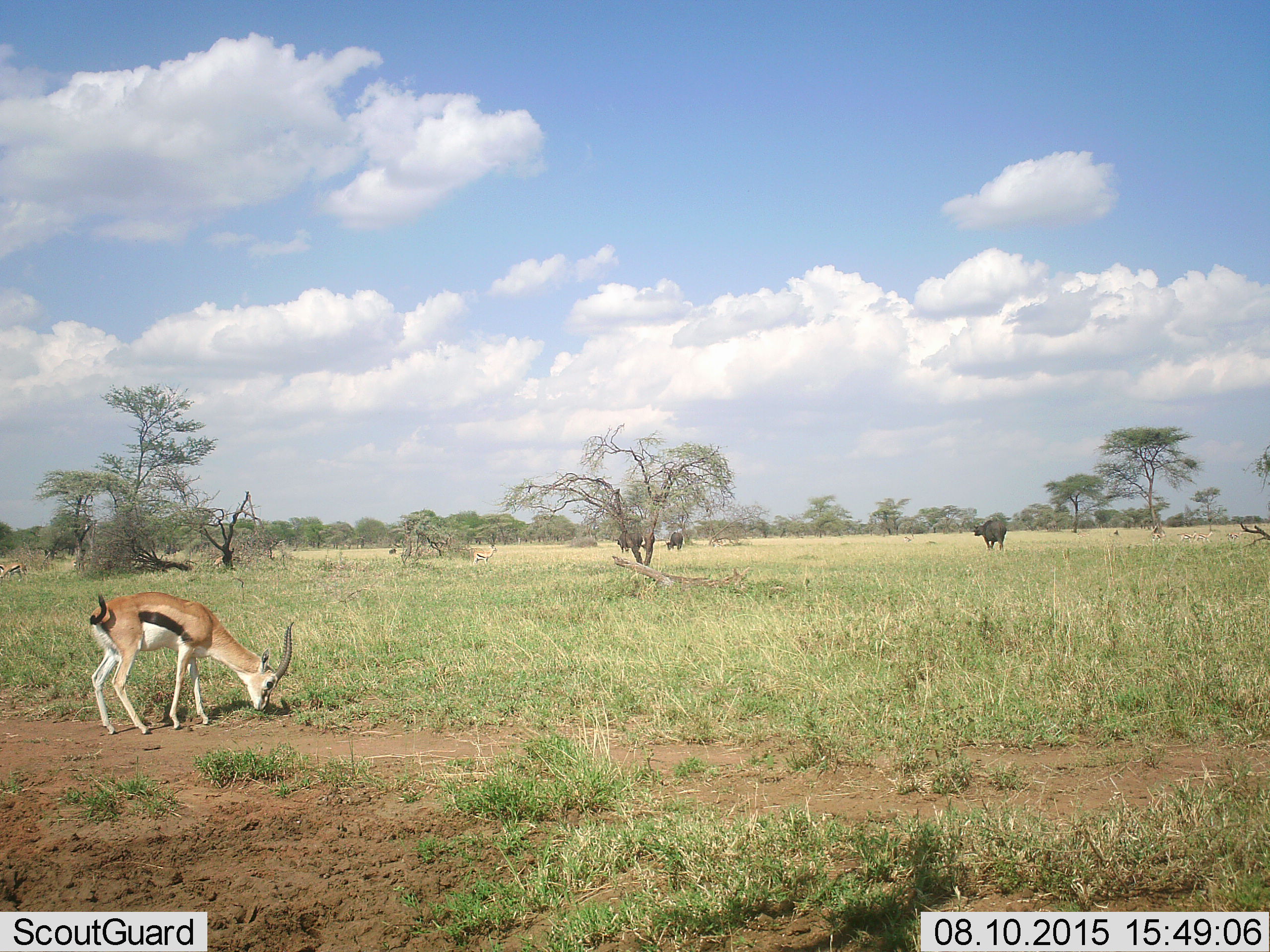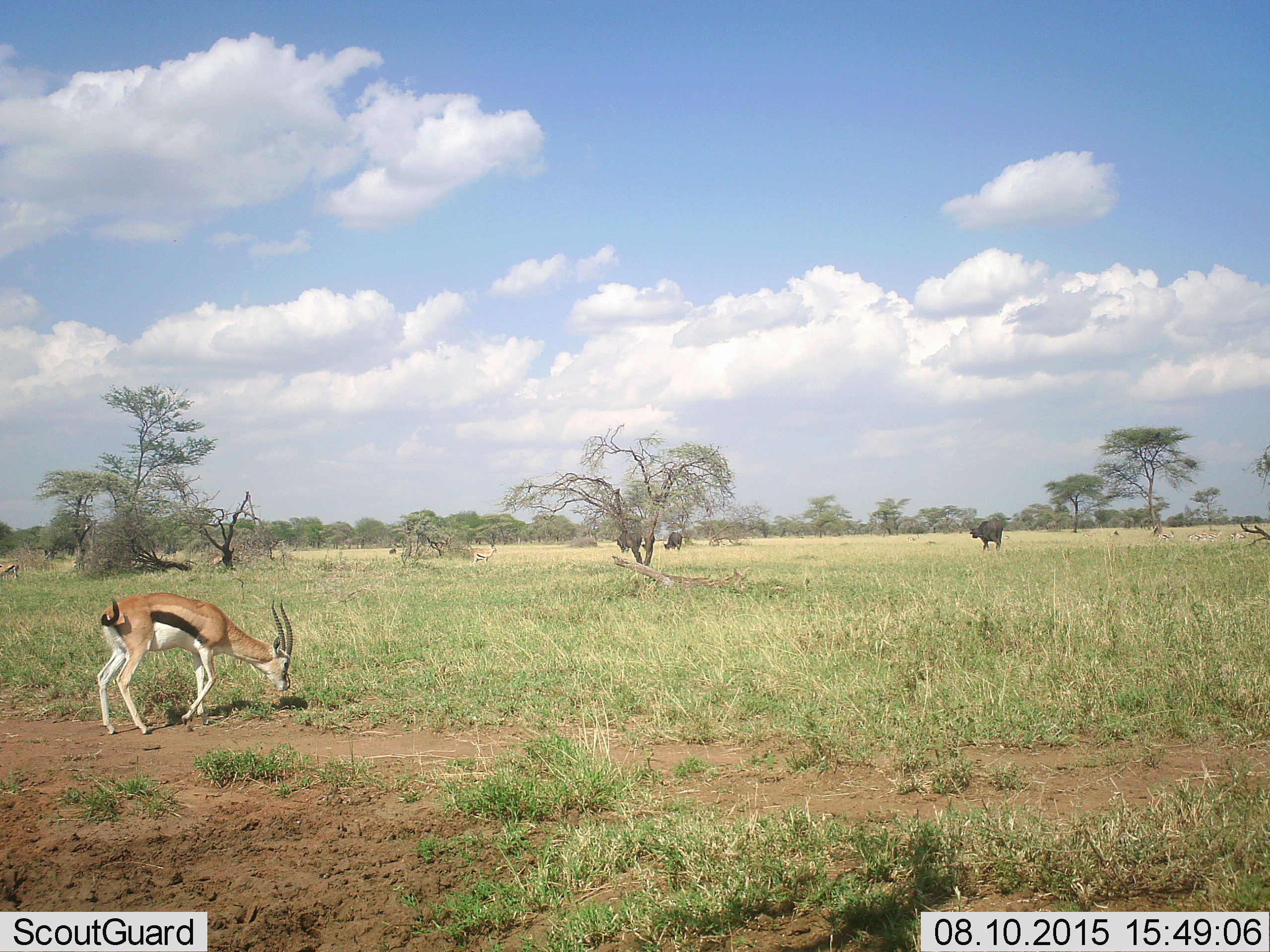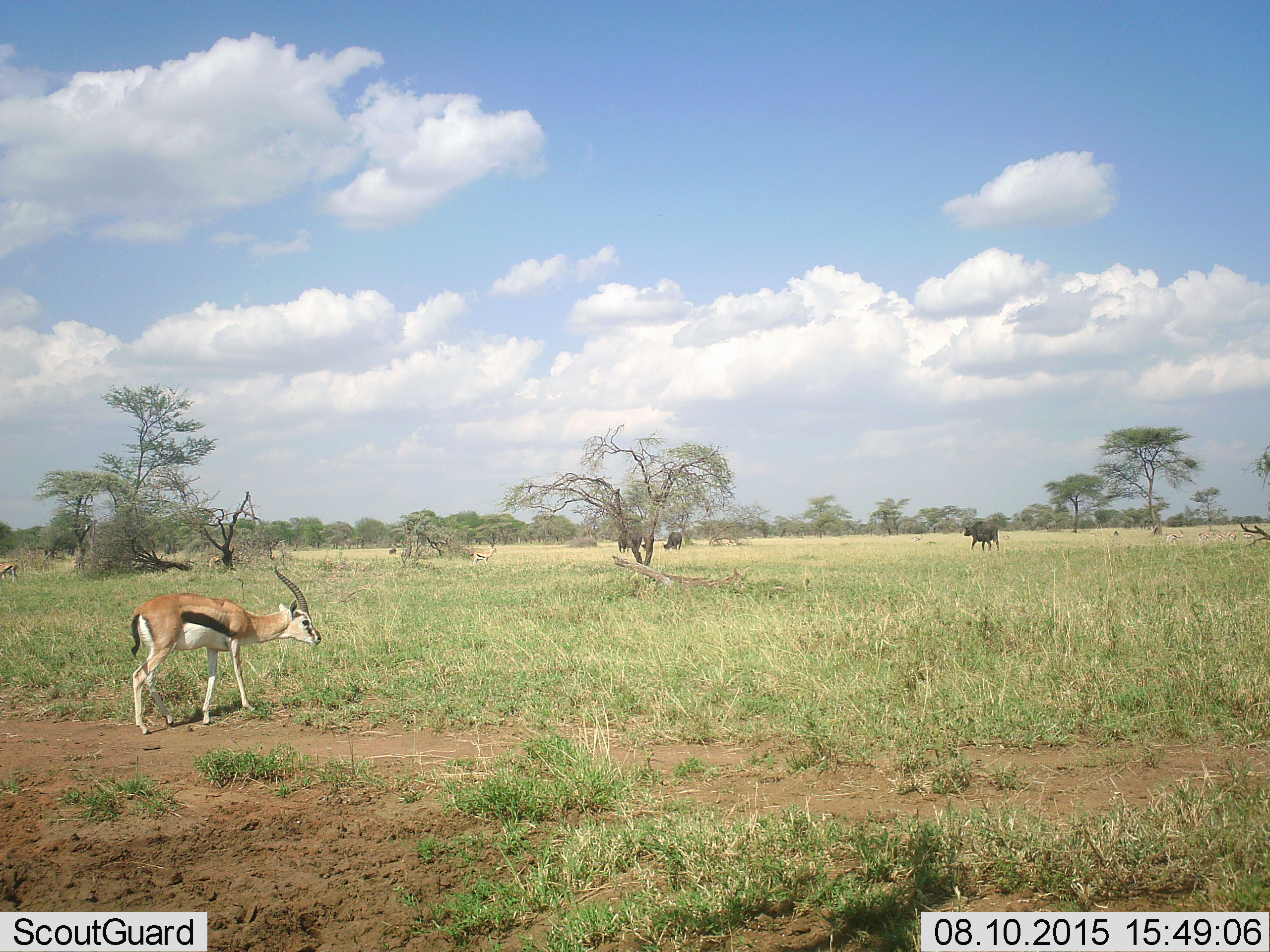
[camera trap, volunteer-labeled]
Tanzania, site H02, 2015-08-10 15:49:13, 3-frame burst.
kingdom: Animalia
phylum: Chordata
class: Mammalia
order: Artiodactyla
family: Bovidae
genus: Syncerus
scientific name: Syncerus caffer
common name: cape buffalo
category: buffalo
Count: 3.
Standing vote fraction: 20%.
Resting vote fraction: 0%.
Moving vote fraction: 100%.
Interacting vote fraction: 0%.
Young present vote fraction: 0%.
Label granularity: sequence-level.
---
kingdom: Animalia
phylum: Chordata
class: Mammalia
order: Artiodactyla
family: Bovidae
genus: Eudorcas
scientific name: Eudorcas thomsonii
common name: thomson's gazelle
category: gazellethomsons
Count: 7.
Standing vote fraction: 33%.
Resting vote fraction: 0%.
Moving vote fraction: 50%.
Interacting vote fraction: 0%.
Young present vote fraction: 0%.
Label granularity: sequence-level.